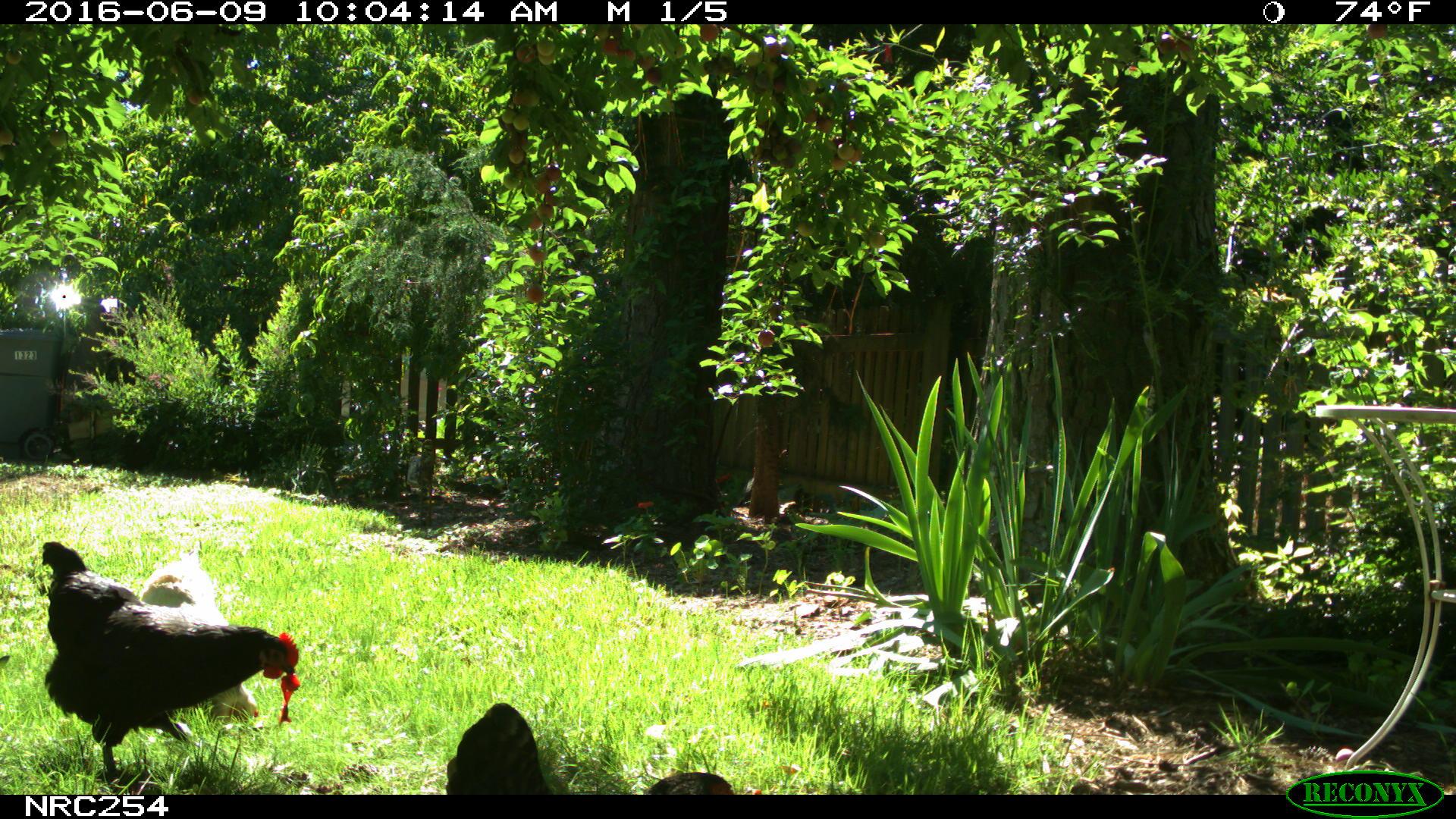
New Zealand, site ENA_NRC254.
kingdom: Animalia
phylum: Chordata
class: Aves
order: Galliformes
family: Phasianidae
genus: Gallus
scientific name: Gallus gallus domesticus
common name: chicken